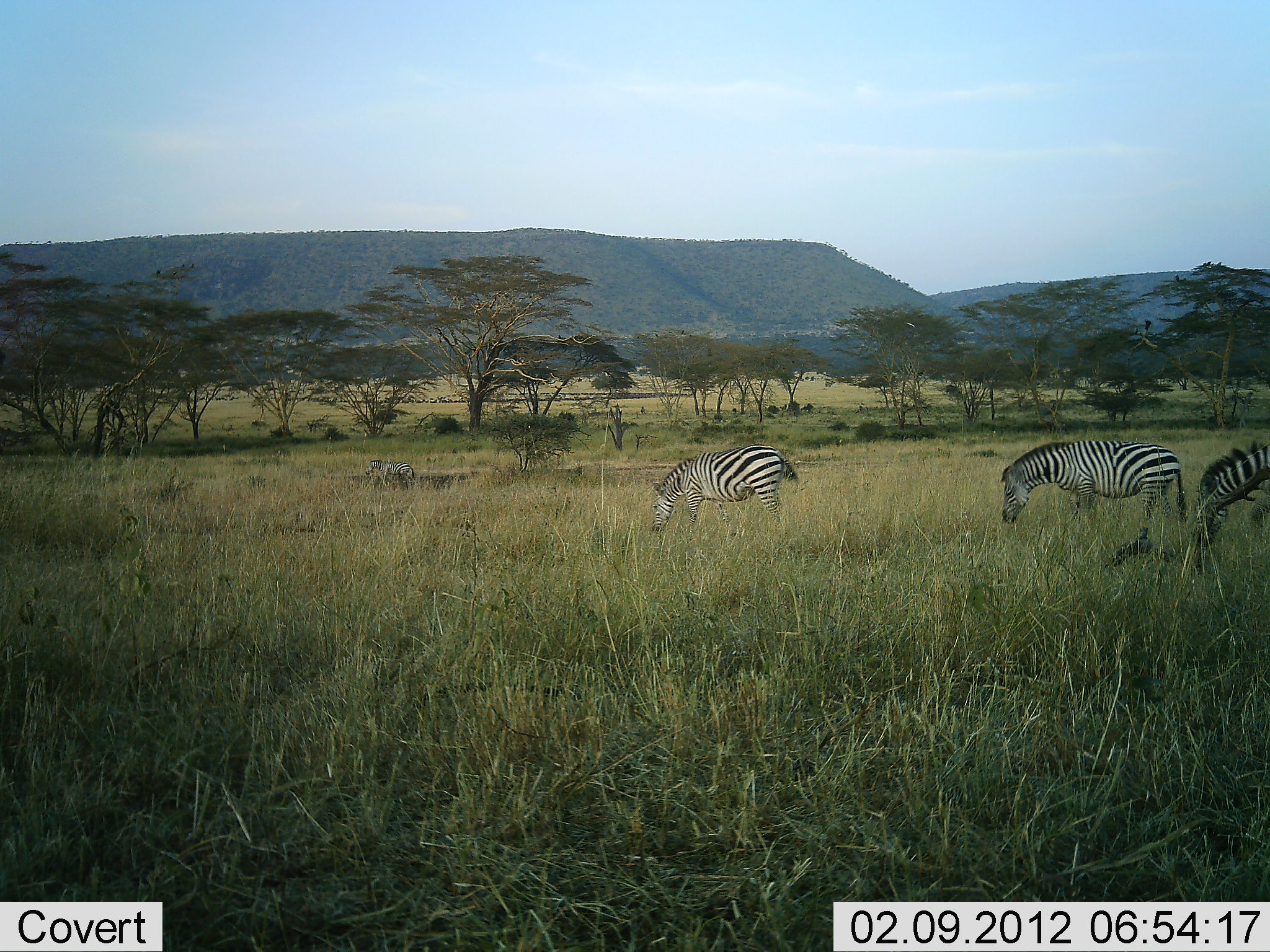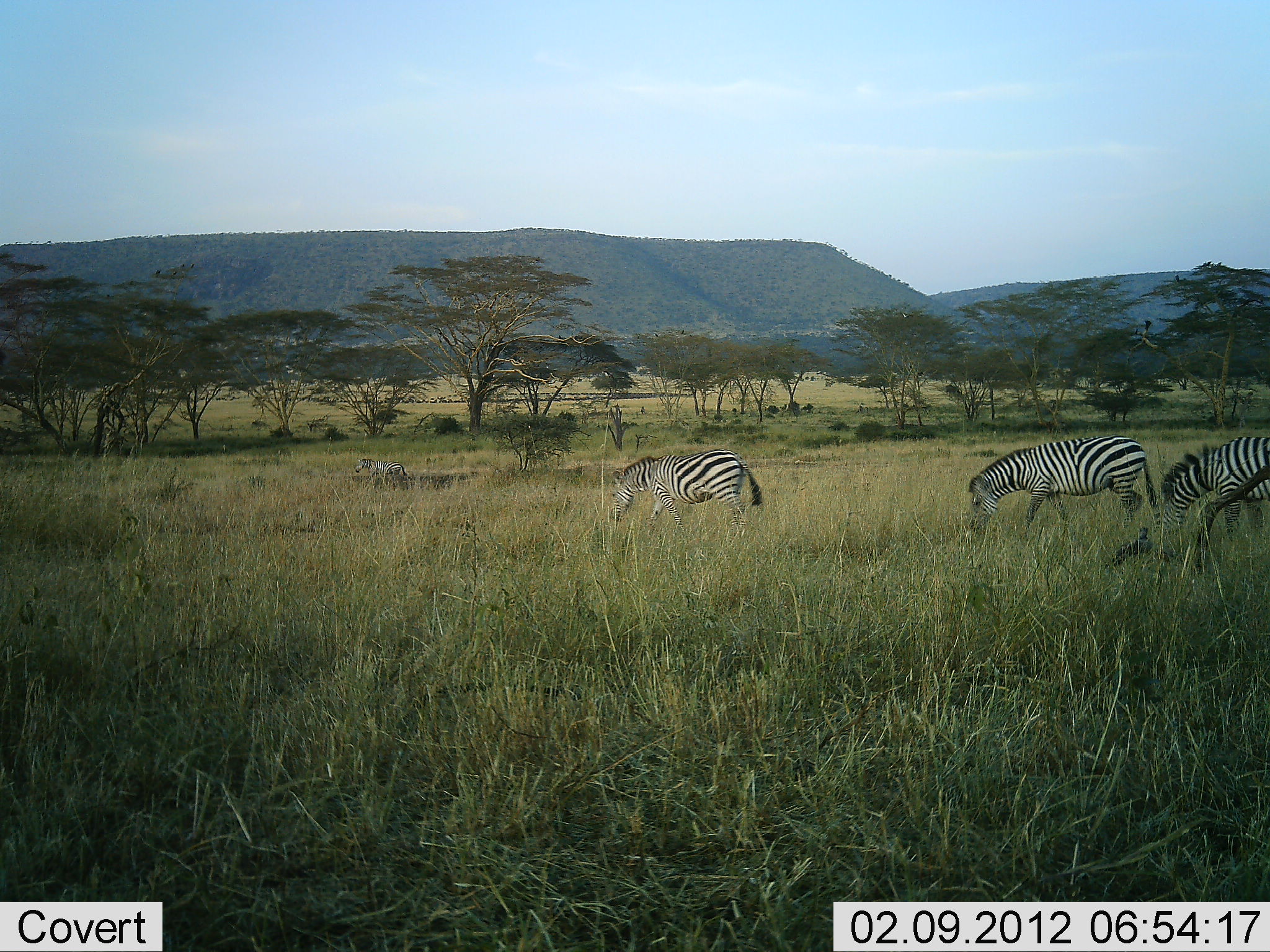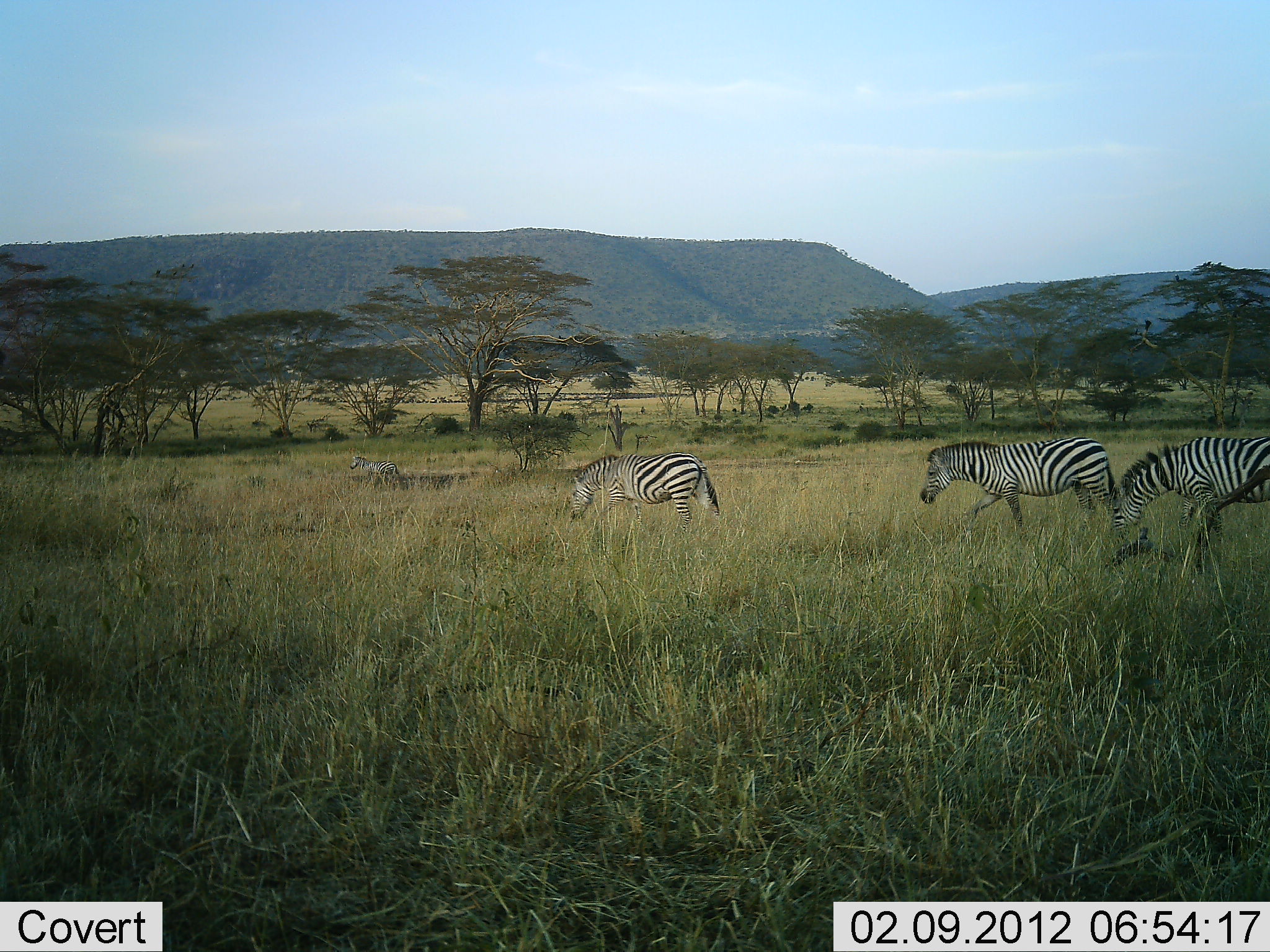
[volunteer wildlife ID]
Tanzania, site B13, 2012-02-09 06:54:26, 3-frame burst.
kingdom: Animalia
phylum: Chordata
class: Mammalia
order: Perissodactyla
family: Equidae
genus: Equus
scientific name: Equus quagga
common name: plains zebra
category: zebra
Zebra (plains zebra) (Equus quagga), count 4. Behavior (volunteer vote fractions): standing 15%, resting 0%, moving 85%, interacting 0%. Young present (vote fraction): 0%. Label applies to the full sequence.